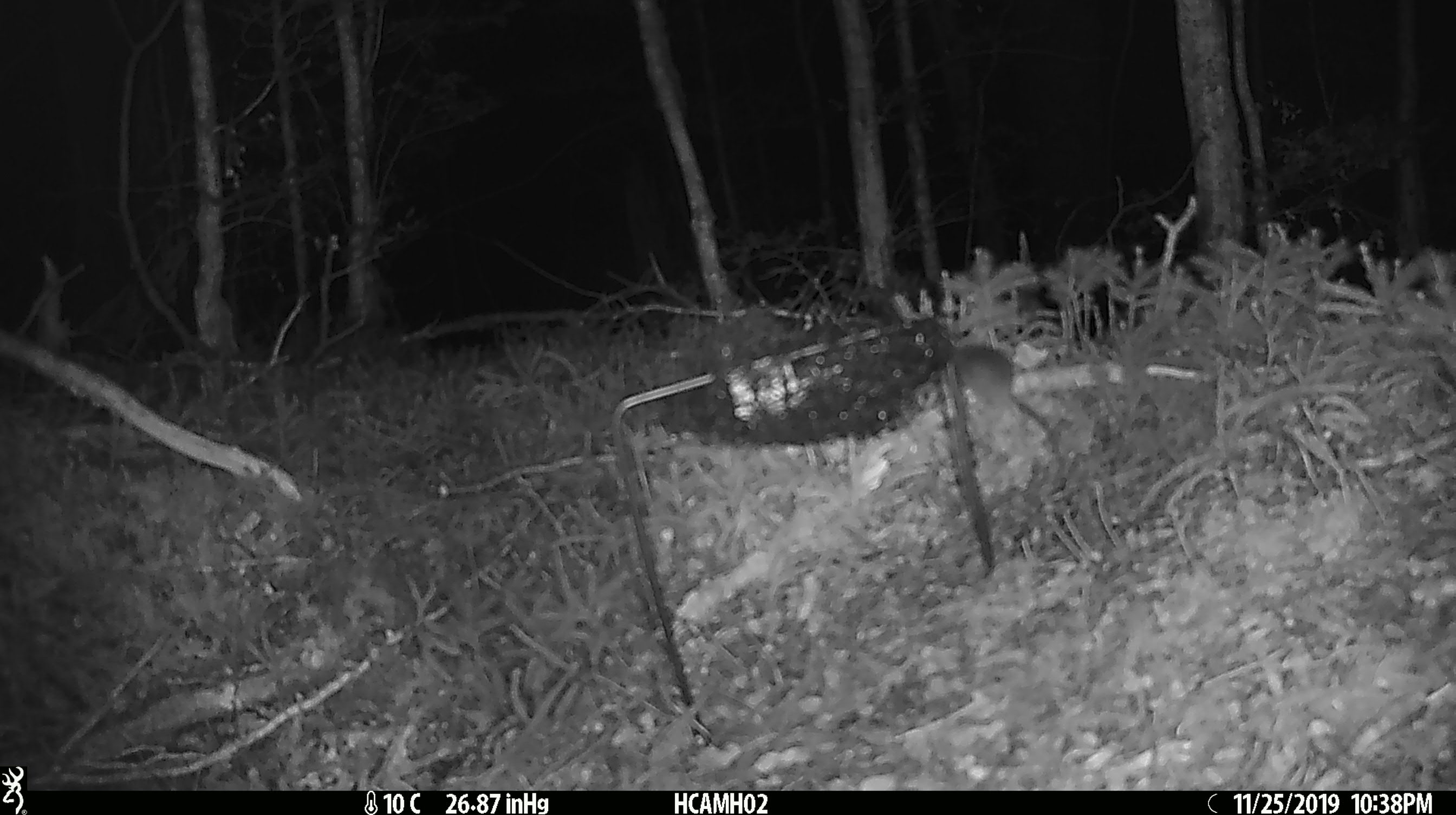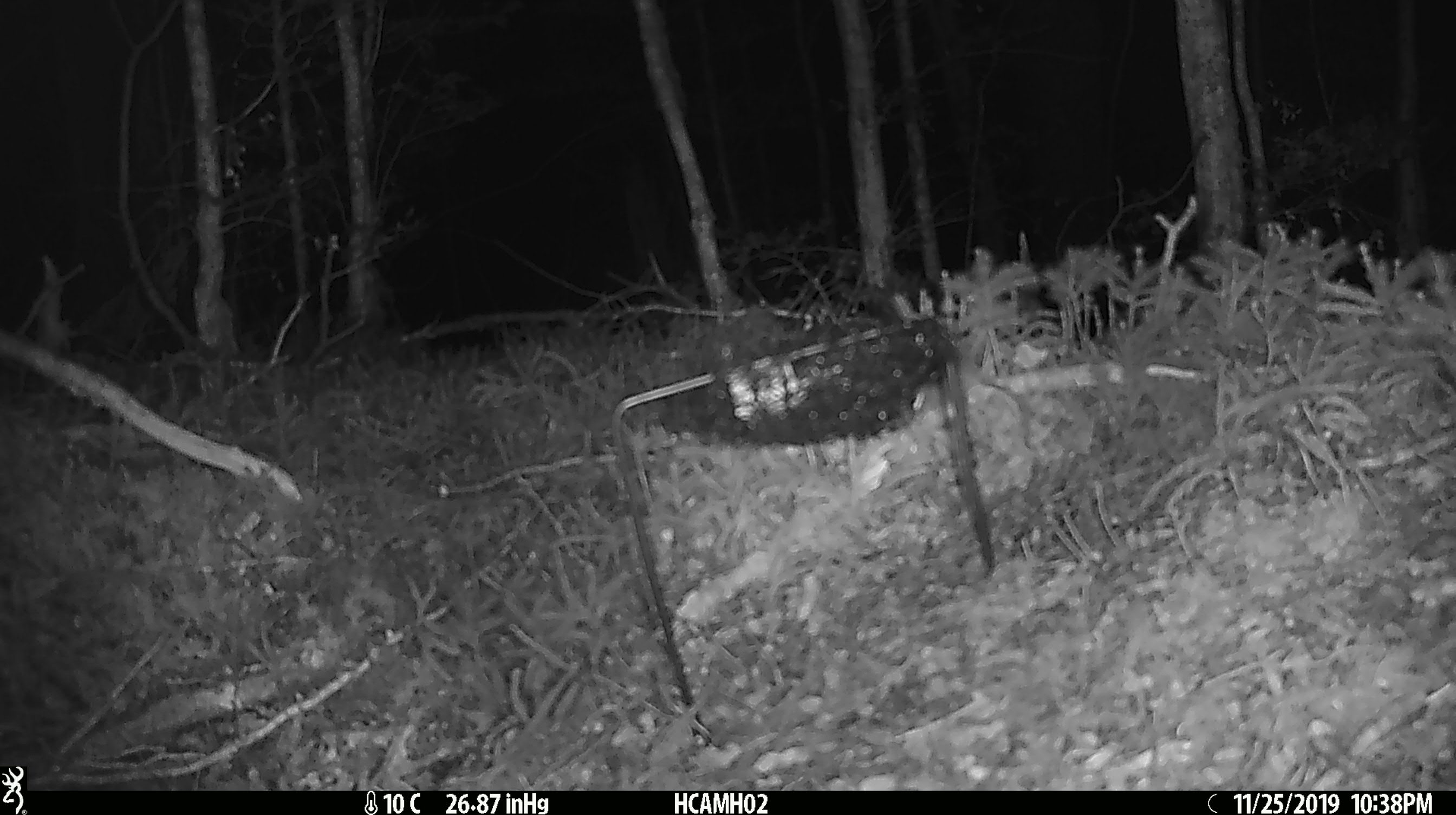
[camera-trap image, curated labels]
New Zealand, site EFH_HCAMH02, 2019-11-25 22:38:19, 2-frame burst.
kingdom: Animalia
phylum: Chordata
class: Mammalia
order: Rodentia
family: Muridae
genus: Mus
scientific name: Mus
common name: mouse